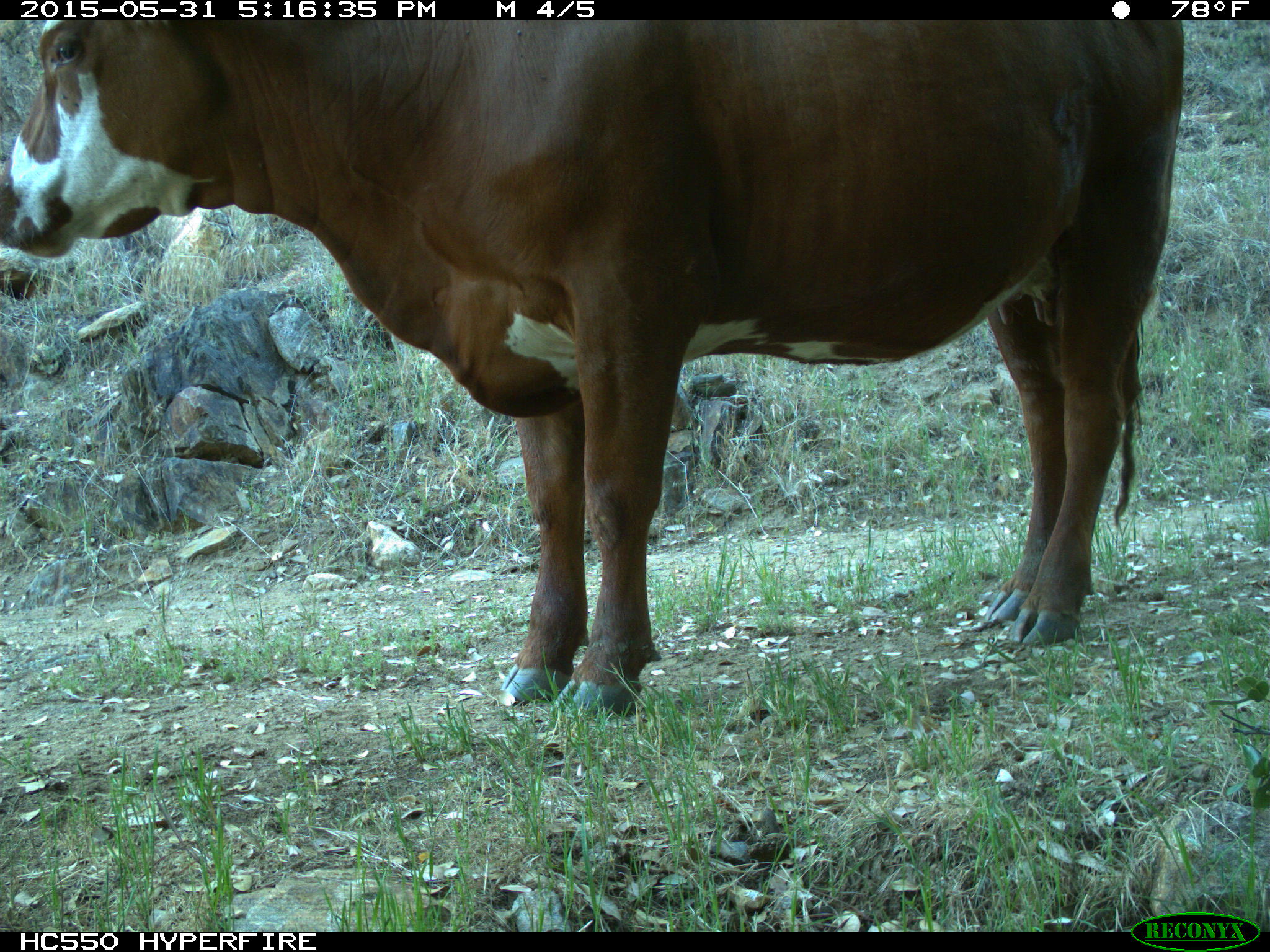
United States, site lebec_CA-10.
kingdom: Animalia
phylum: Chordata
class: Mammalia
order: Artiodactyla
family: Bovidae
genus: Bos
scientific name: Bos taurus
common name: domestic cow